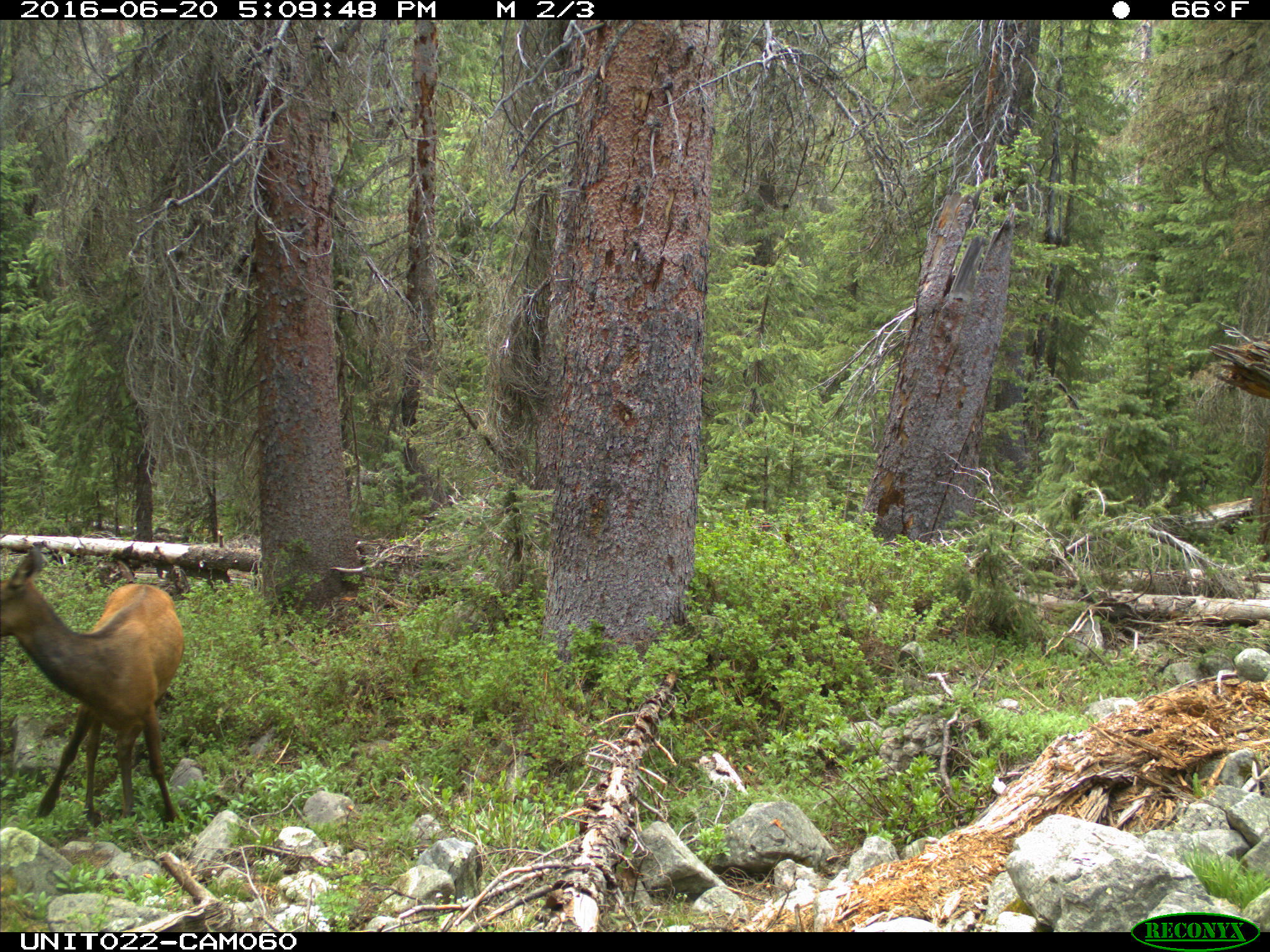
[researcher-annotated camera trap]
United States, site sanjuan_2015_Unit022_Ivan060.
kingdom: Animalia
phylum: Chordata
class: Mammalia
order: Artiodactyla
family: Cervidae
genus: Cervus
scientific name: Cervus elaphus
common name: red deer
Cervus elaphus (red deer).